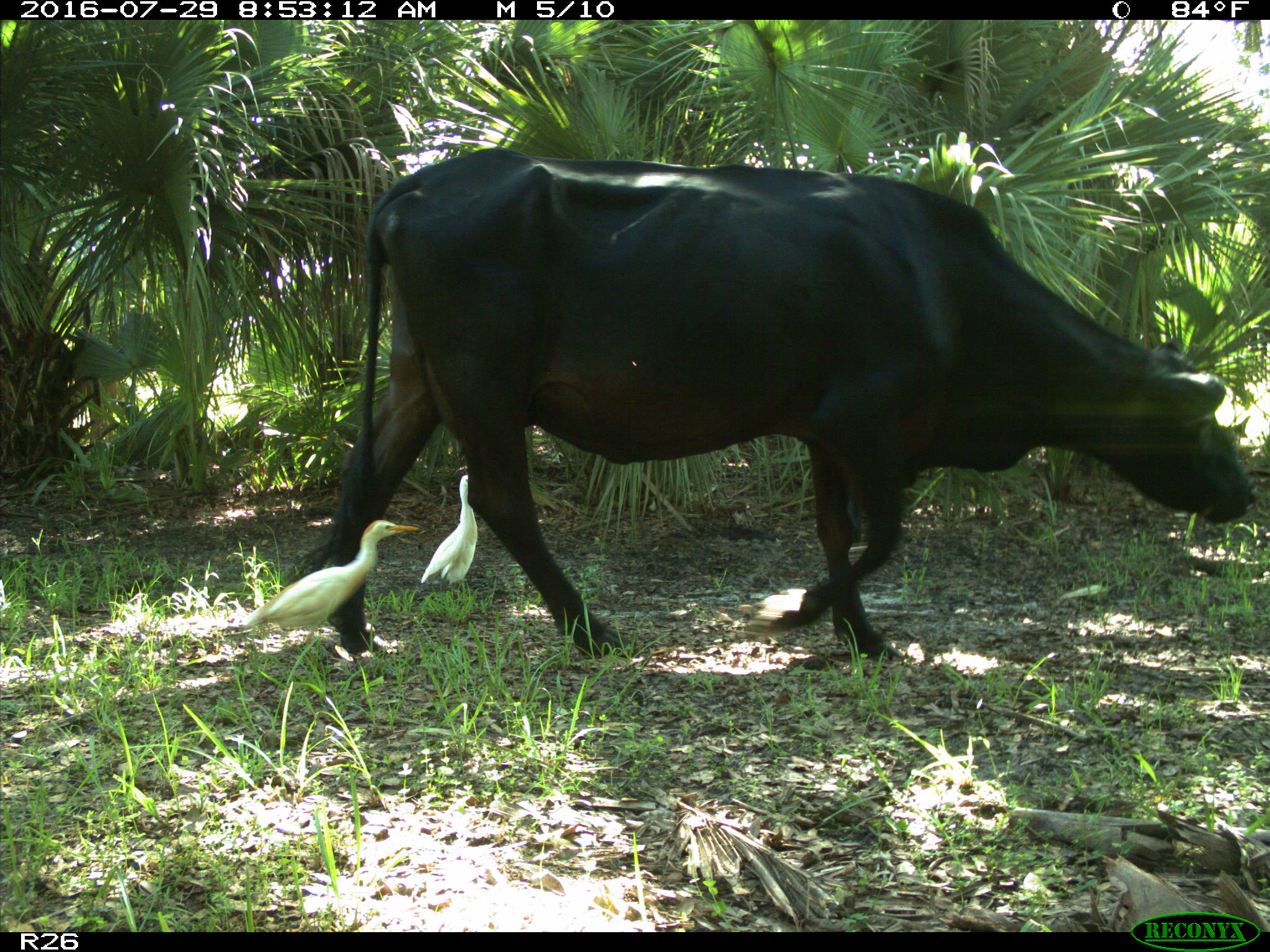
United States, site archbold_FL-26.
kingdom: Animalia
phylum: Chordata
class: Mammalia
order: Artiodactyla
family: Bovidae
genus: Bos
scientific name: Bos taurus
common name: domestic cow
Bos taurus (domestic cow).